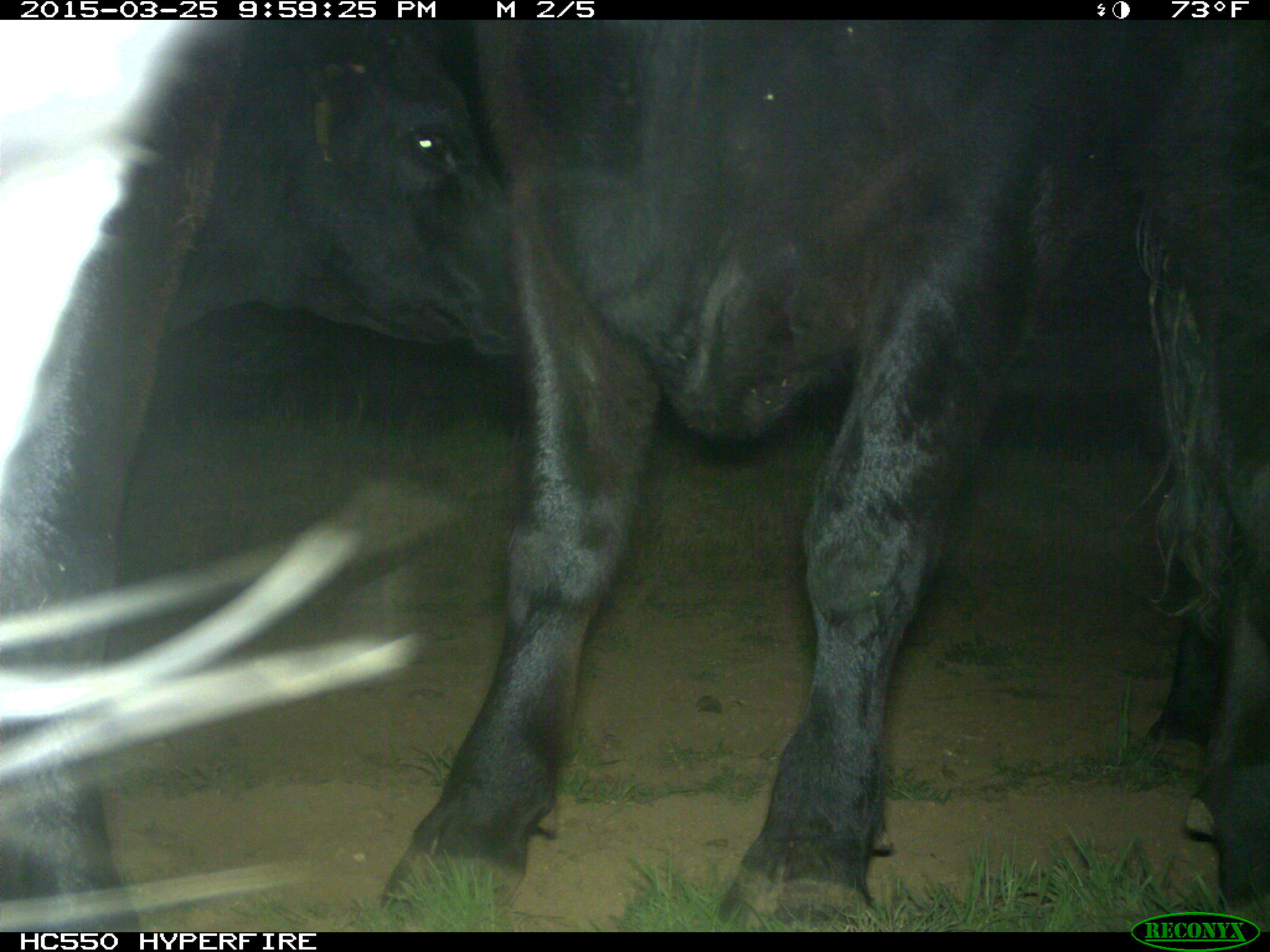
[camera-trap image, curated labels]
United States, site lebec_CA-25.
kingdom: Animalia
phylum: Chordata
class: Mammalia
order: Artiodactyla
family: Bovidae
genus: Bos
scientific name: Bos taurus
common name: domestic cow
Bos taurus (domestic cow).